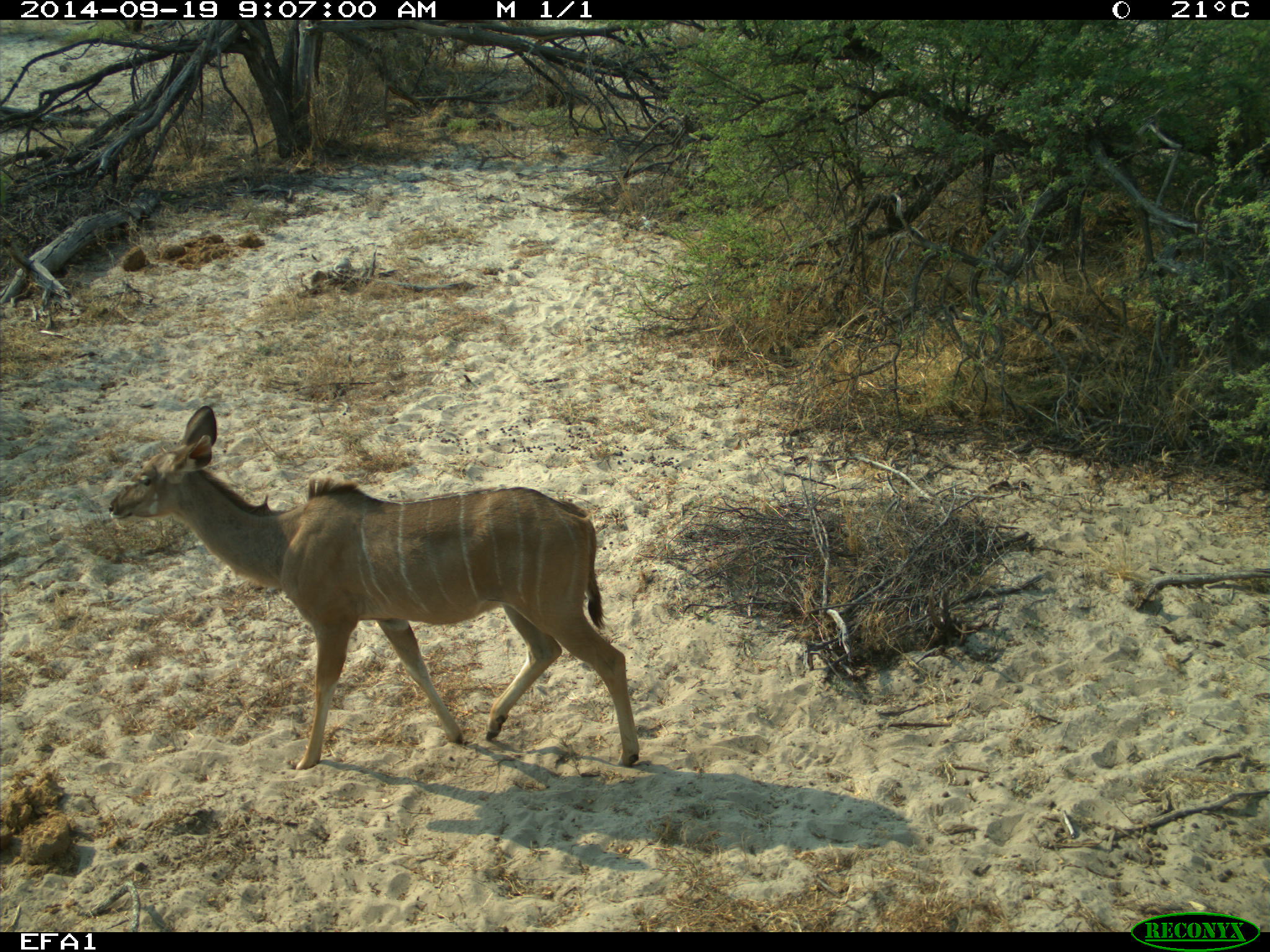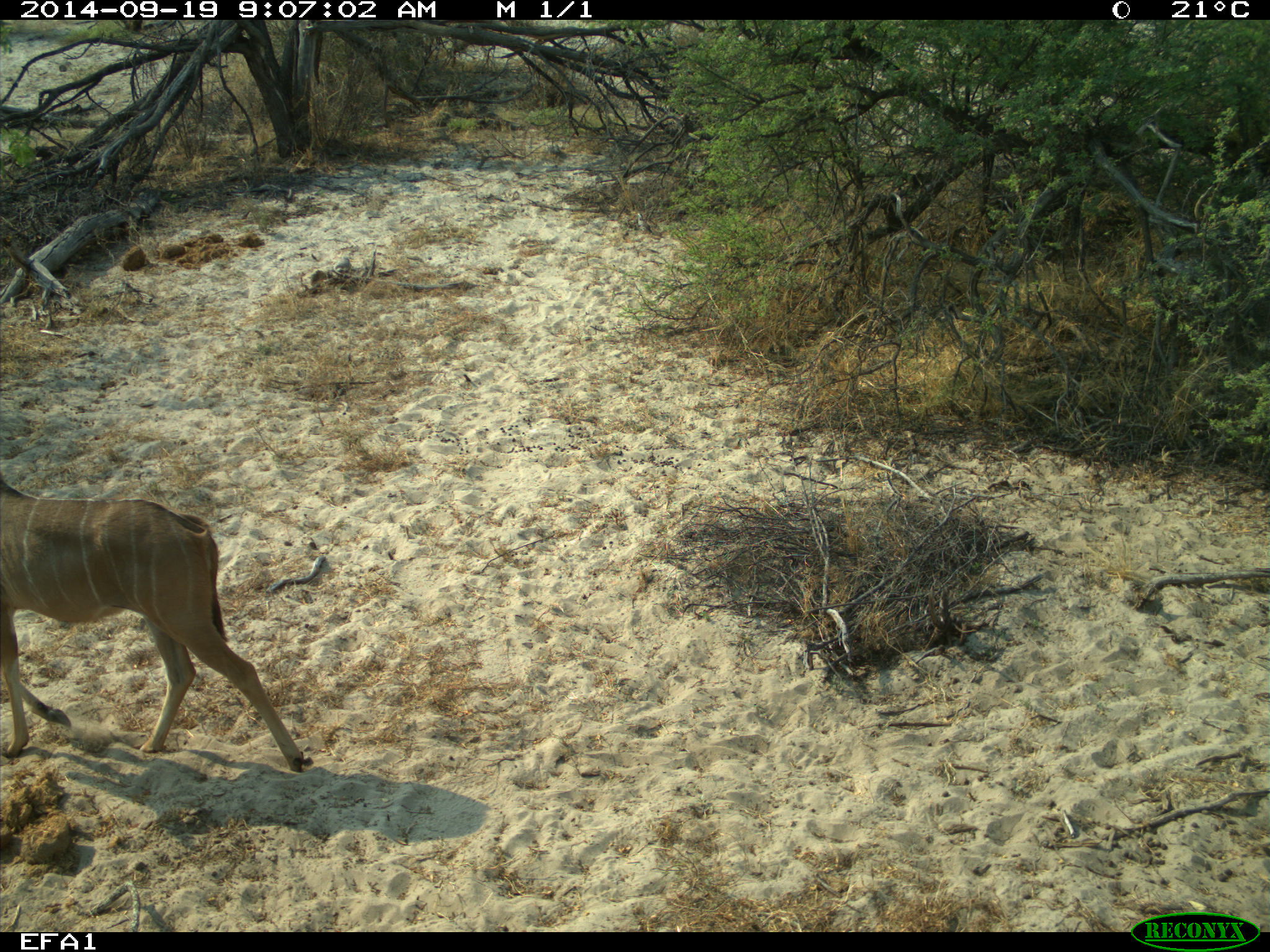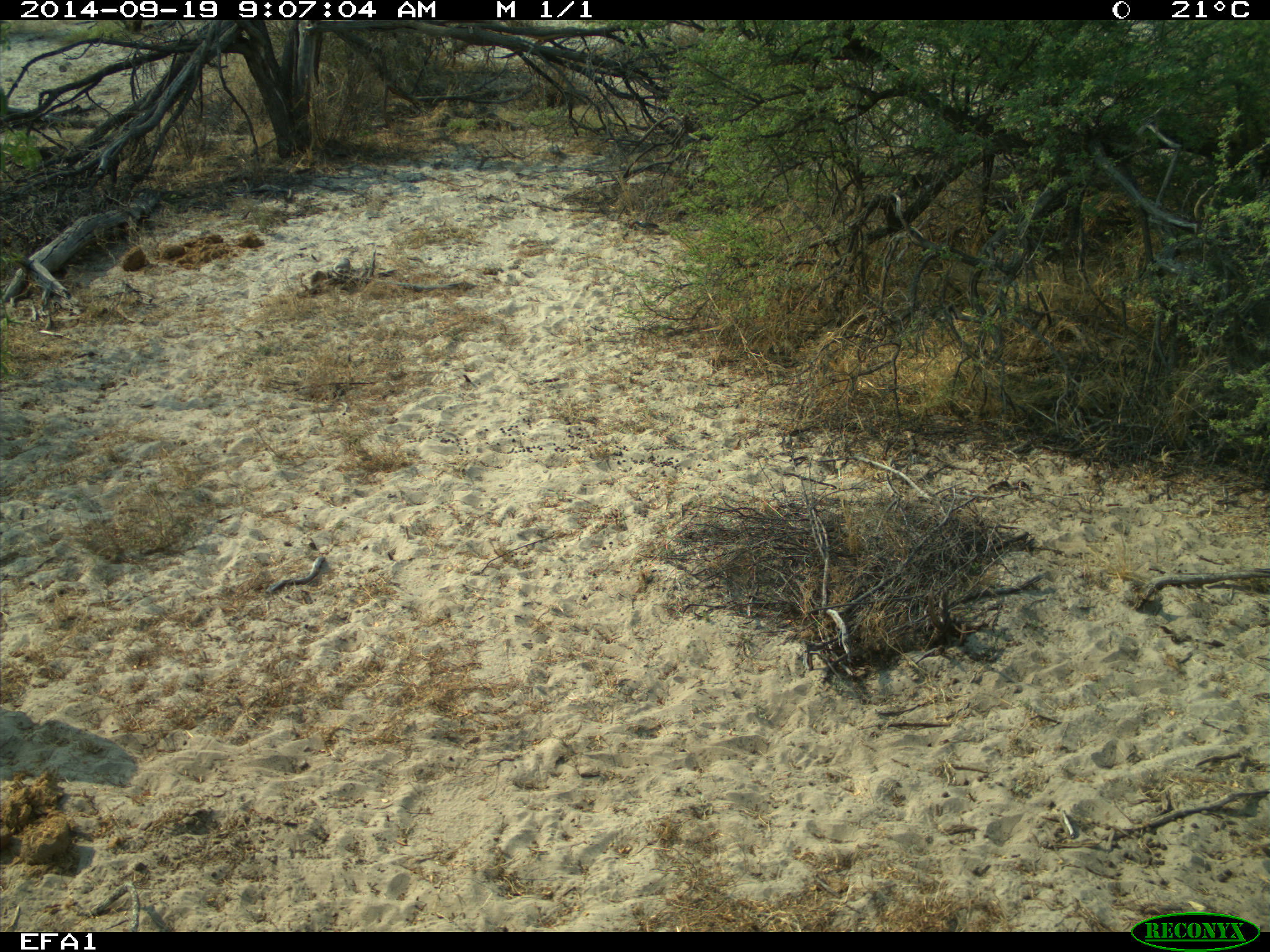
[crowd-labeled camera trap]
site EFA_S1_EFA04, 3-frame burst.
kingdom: Animalia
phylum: Chordata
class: Aves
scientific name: Aves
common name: bird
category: birdother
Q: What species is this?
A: Birdother (bird) (Aves).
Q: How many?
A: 1.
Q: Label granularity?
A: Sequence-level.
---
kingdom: Animalia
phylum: Chordata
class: Mammalia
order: Artiodactyla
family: Bovidae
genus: Tragelaphus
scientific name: Tragelaphus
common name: kudu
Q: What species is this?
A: Kudu (Tragelaphus).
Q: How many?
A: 1.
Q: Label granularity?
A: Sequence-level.